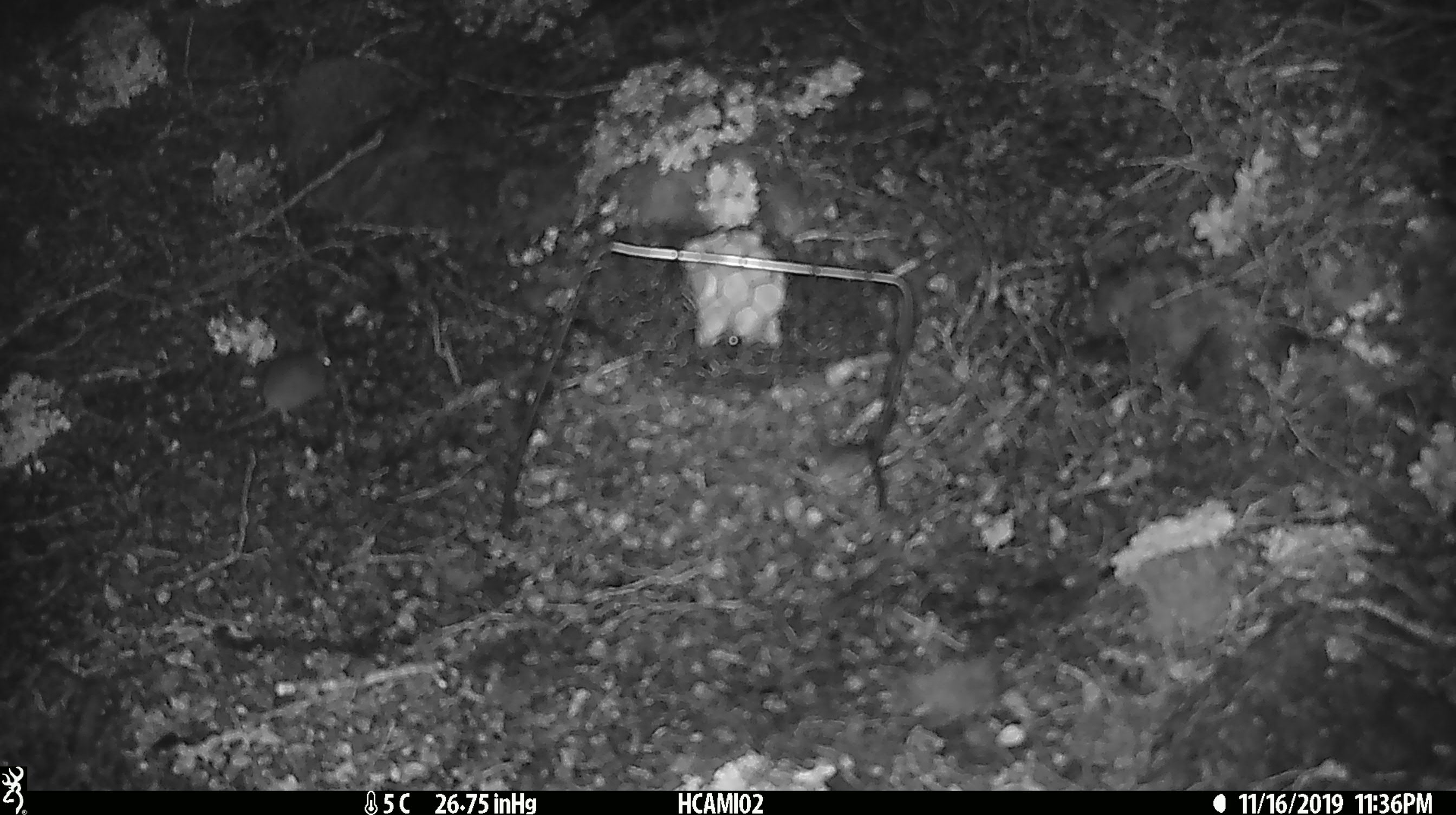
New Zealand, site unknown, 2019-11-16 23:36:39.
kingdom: Animalia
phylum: Chordata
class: Mammalia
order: Rodentia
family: Muridae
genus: Mus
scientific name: Mus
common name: mouse